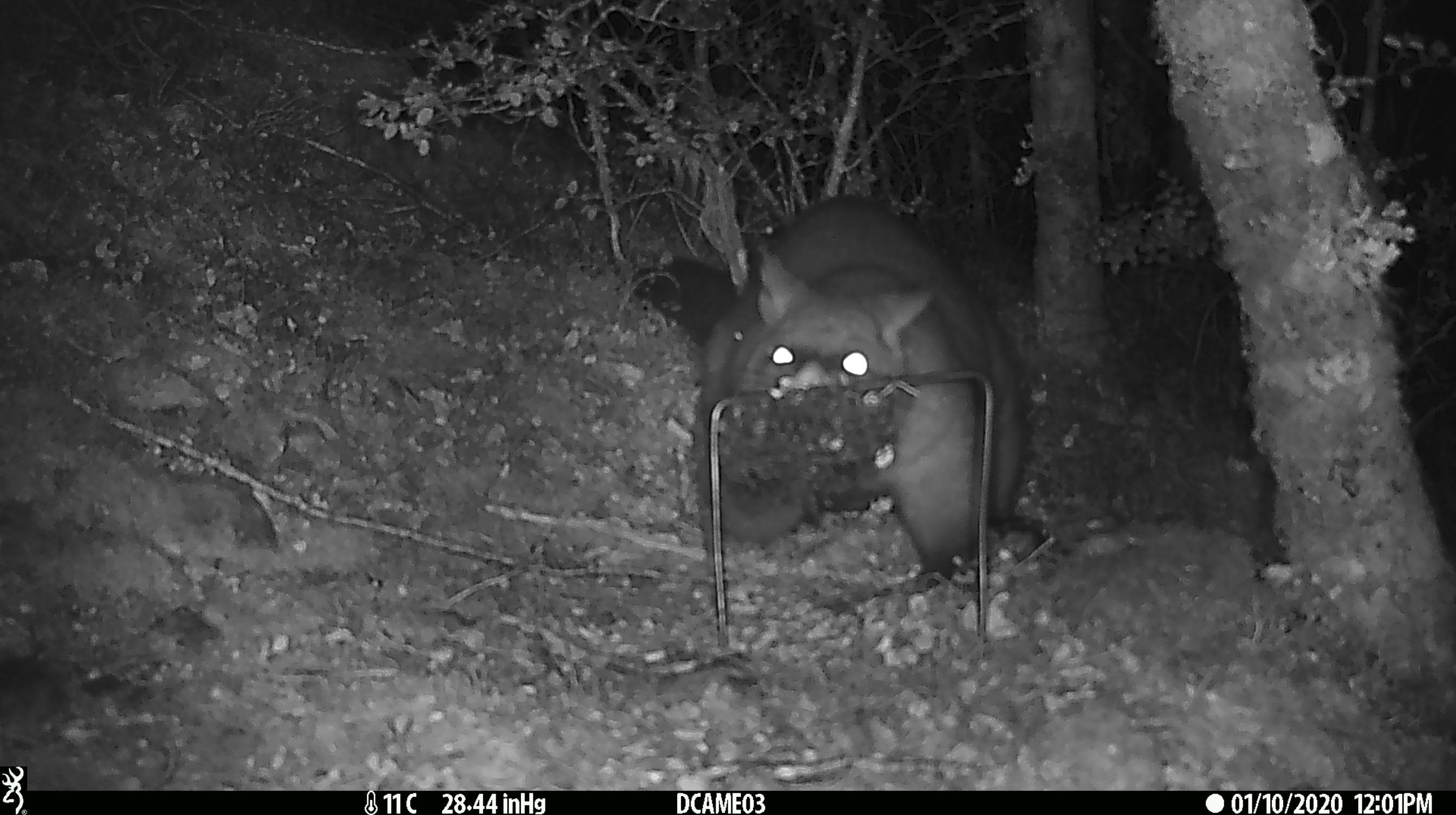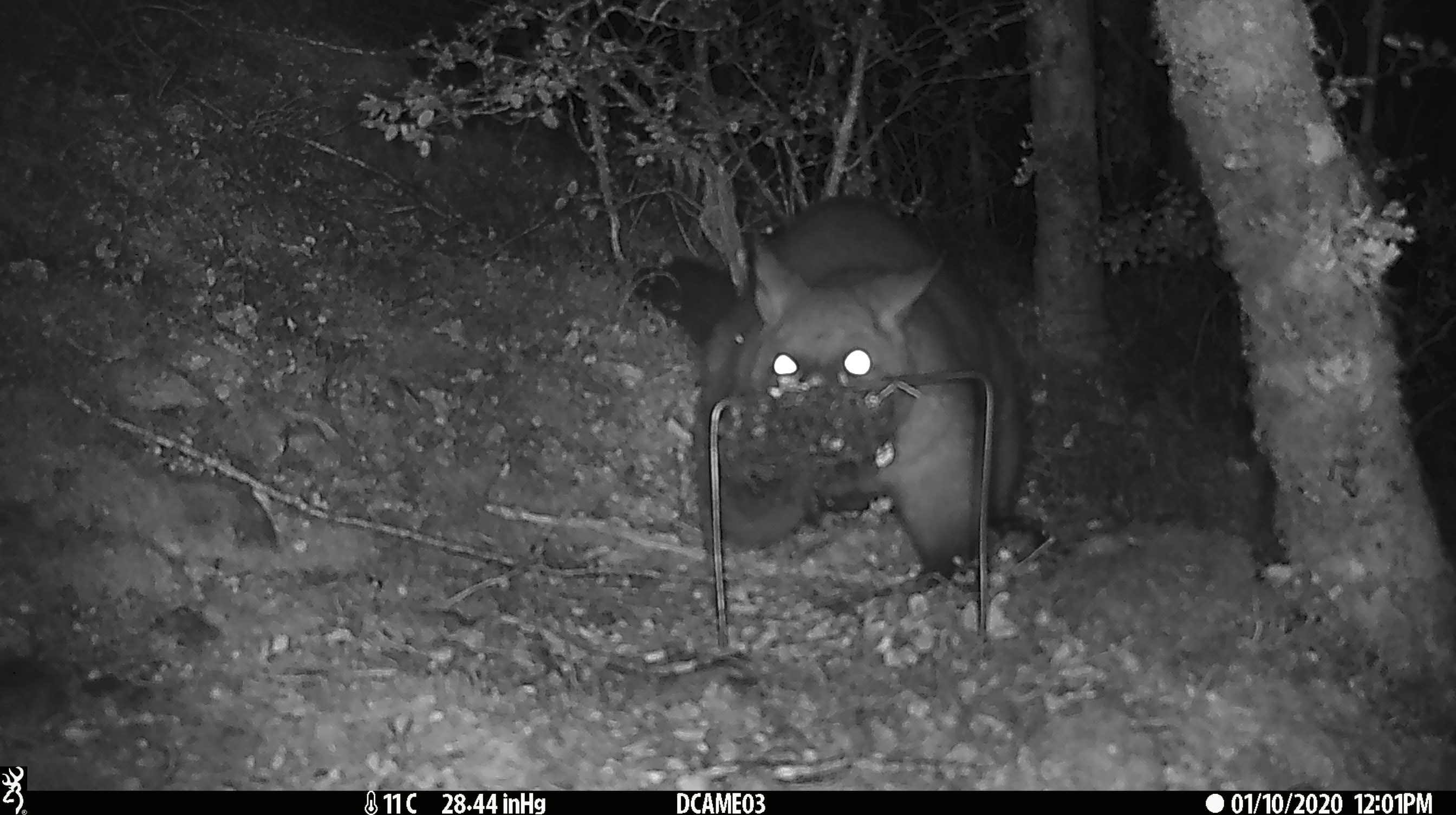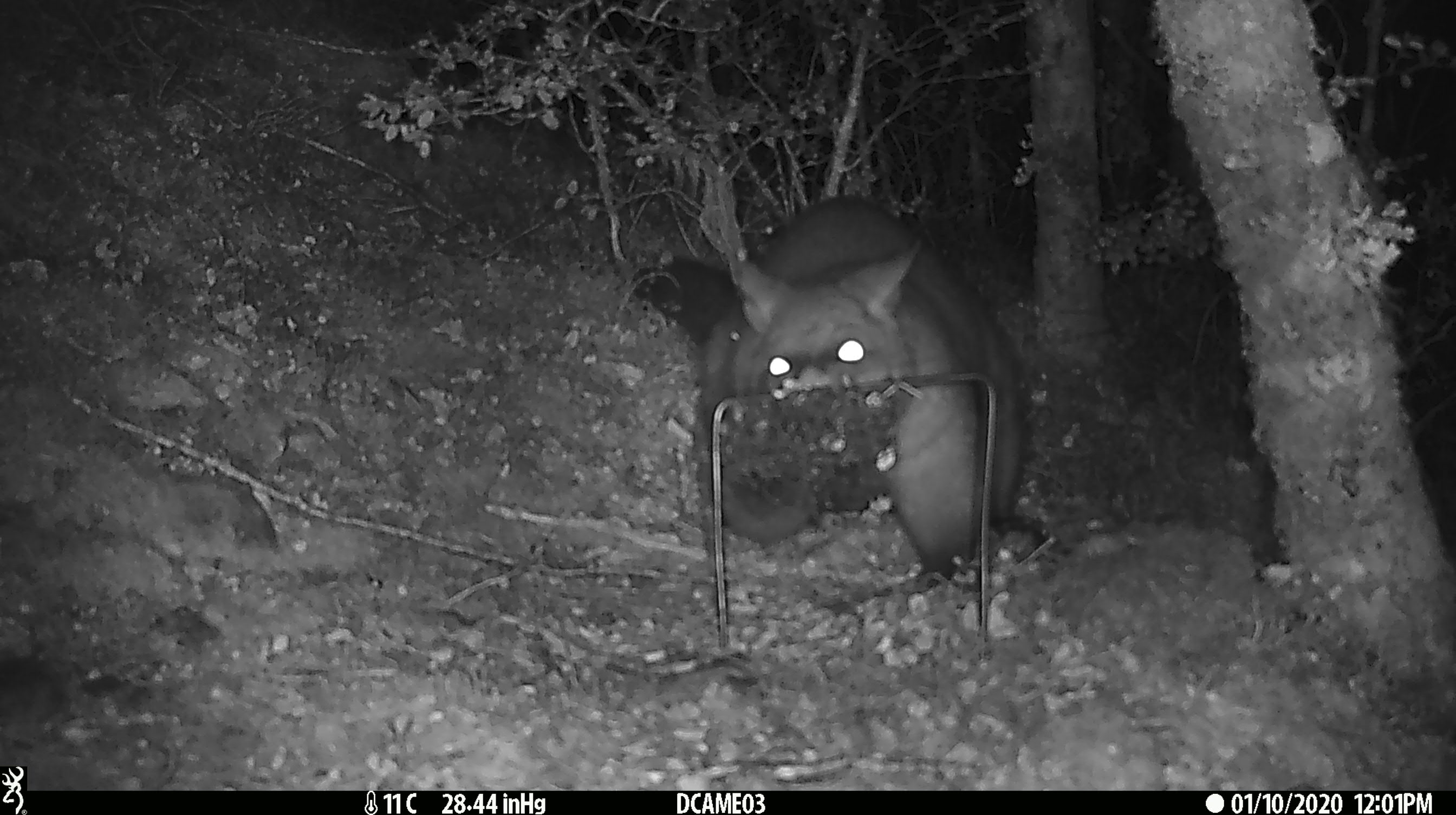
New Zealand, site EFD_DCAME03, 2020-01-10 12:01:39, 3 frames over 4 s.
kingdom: Animalia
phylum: Chordata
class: Mammalia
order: Diprotodontia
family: Phalangeridae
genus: Trichosurus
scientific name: Trichosurus vulpecula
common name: common brushtail possum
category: possum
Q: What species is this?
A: Possum (common brushtail possum) (Trichosurus vulpecula).